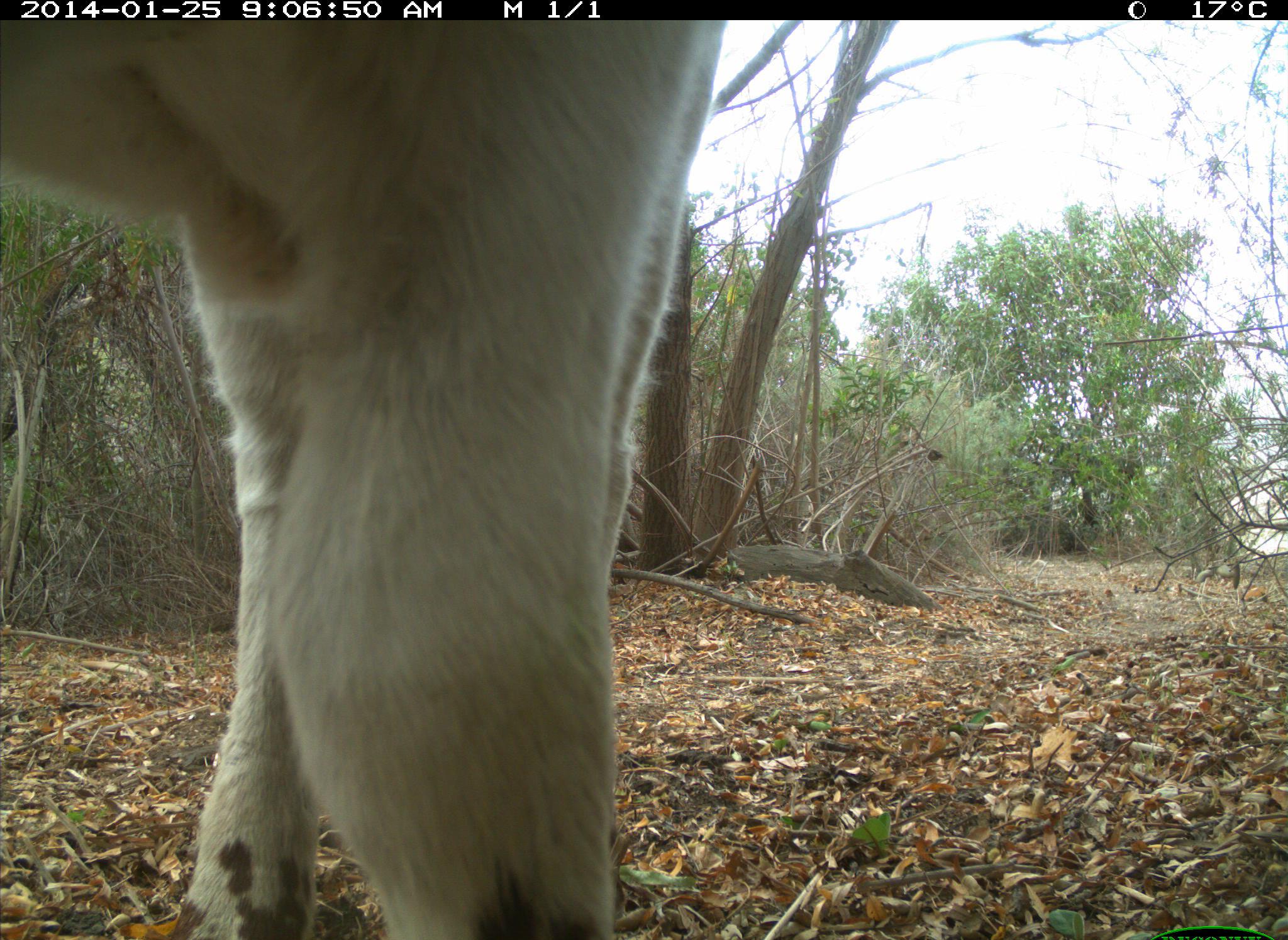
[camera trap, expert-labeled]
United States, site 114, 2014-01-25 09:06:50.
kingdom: Animalia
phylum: Chordata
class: Mammalia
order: Artiodactyla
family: Bovidae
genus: Bos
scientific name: Bos taurus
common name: cow